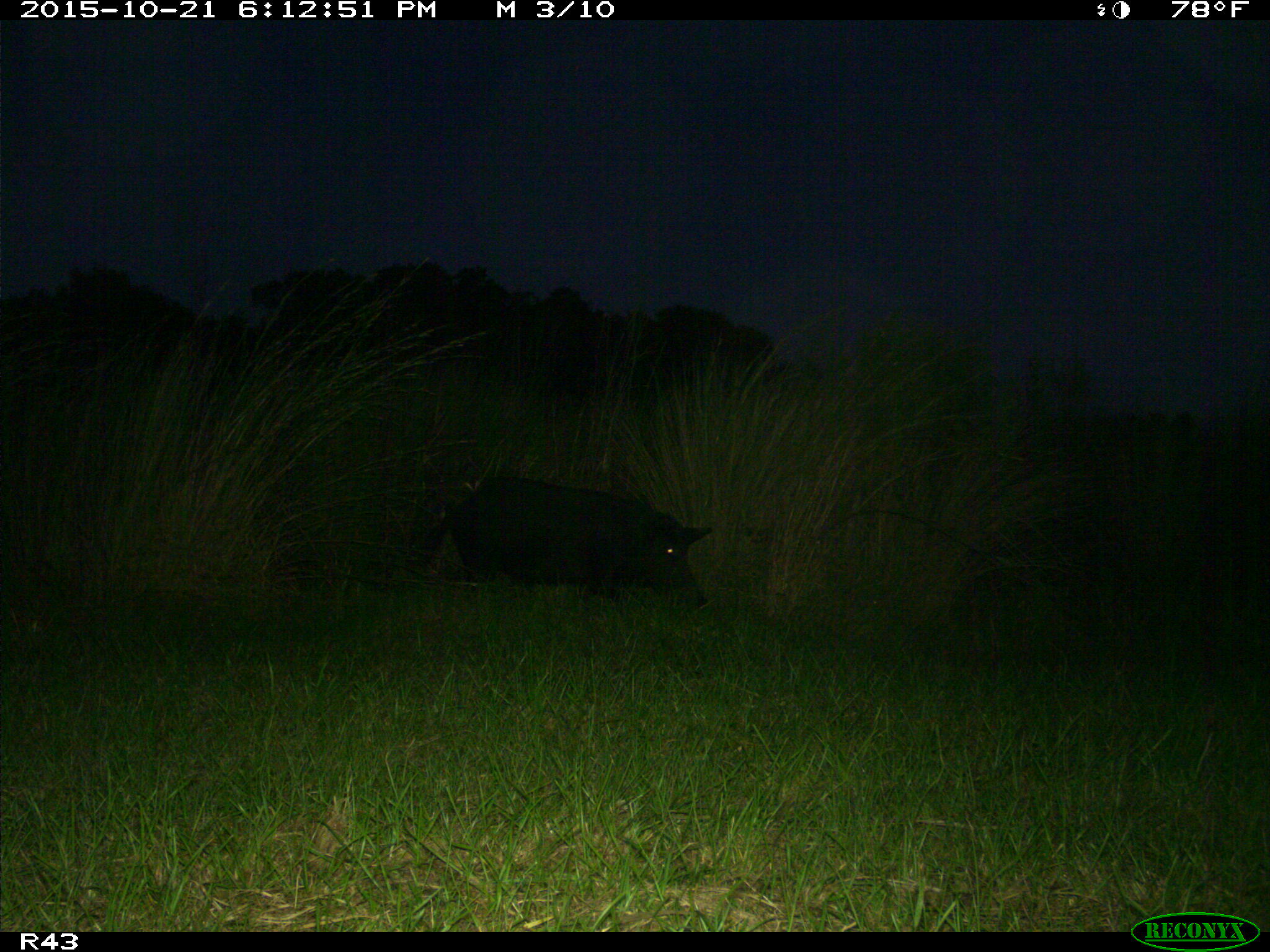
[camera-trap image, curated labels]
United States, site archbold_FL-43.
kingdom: Animalia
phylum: Chordata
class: Mammalia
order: Artiodactyla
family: Suidae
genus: Sus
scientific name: Sus scrofa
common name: wild boar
Sus scrofa (wild boar).